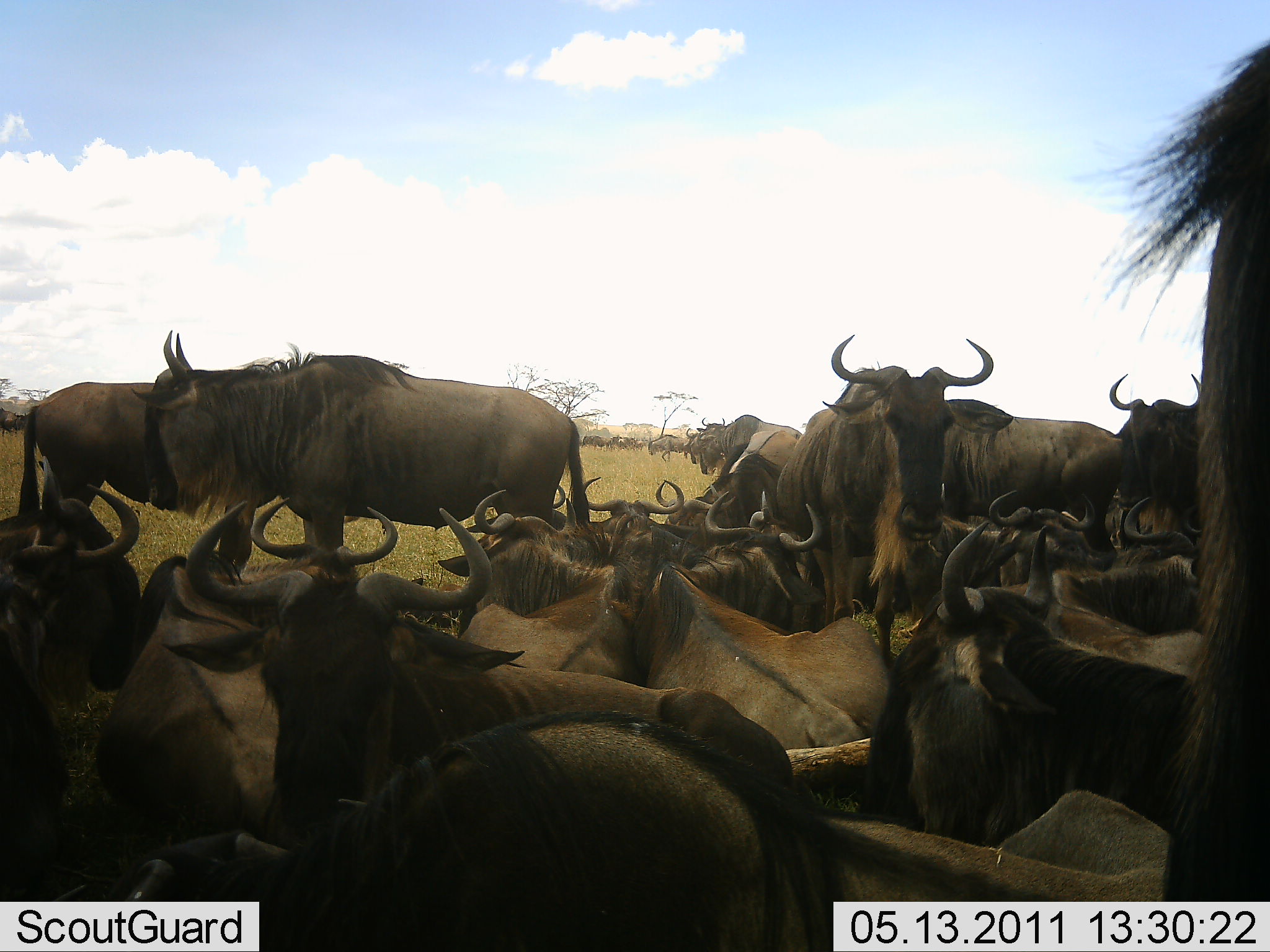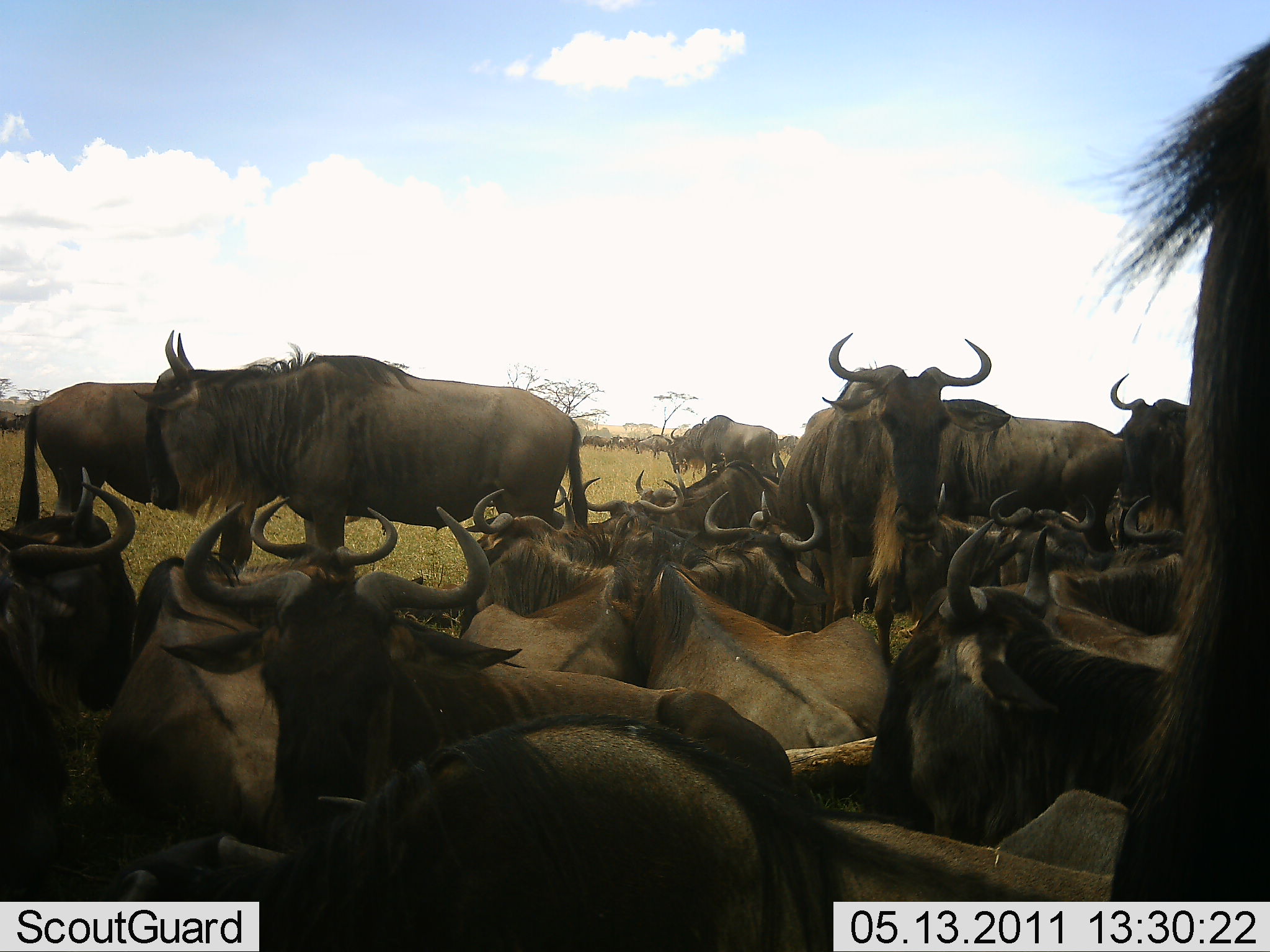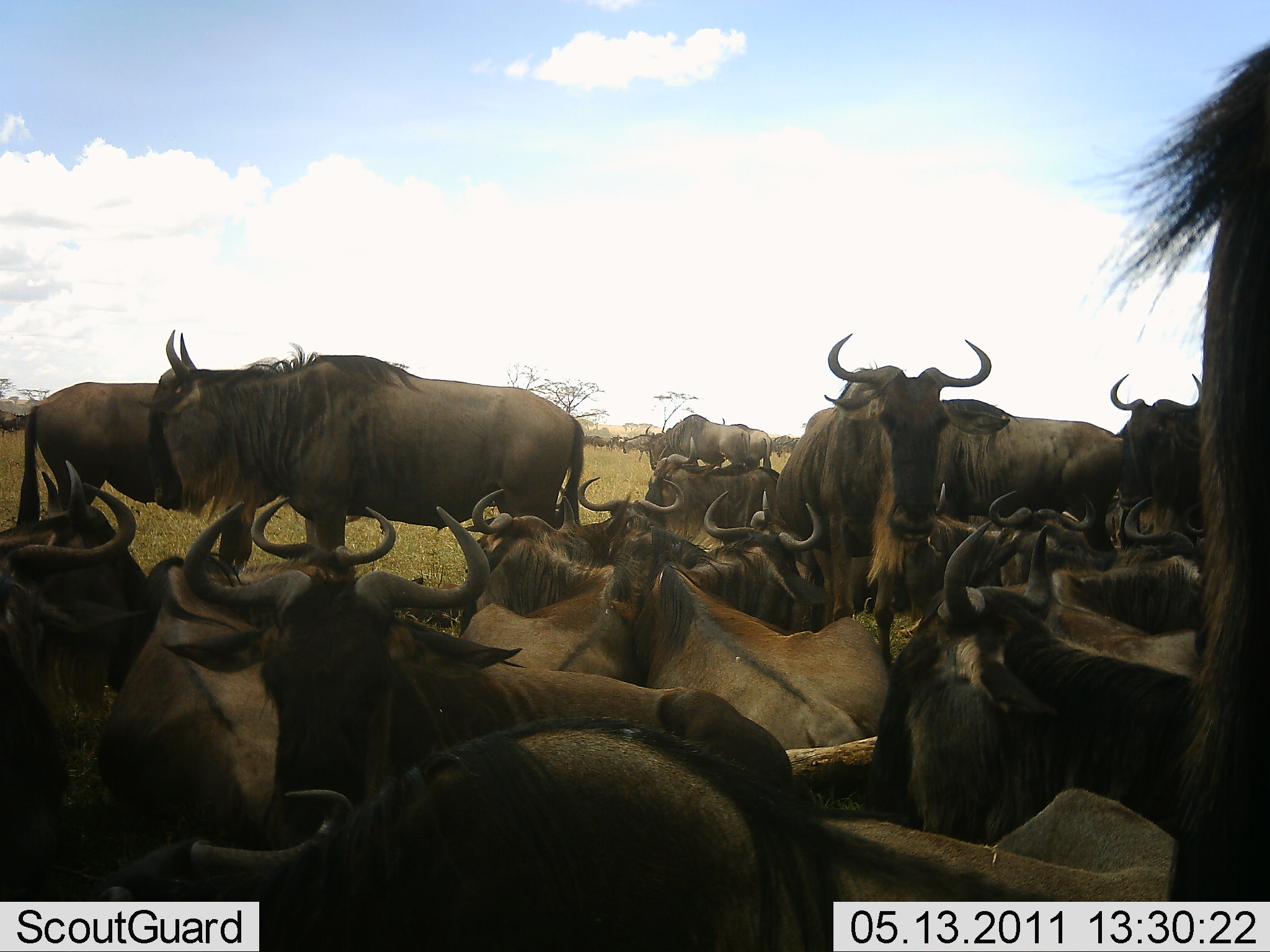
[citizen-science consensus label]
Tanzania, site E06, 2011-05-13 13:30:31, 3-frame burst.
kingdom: Animalia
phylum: Chordata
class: Mammalia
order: Artiodactyla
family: Bovidae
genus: Connochaetes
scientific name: Connochaetes taurinus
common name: blue wildebeest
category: wildebeest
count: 11-50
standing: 45%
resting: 100%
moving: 9%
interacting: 9%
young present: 0%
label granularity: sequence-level